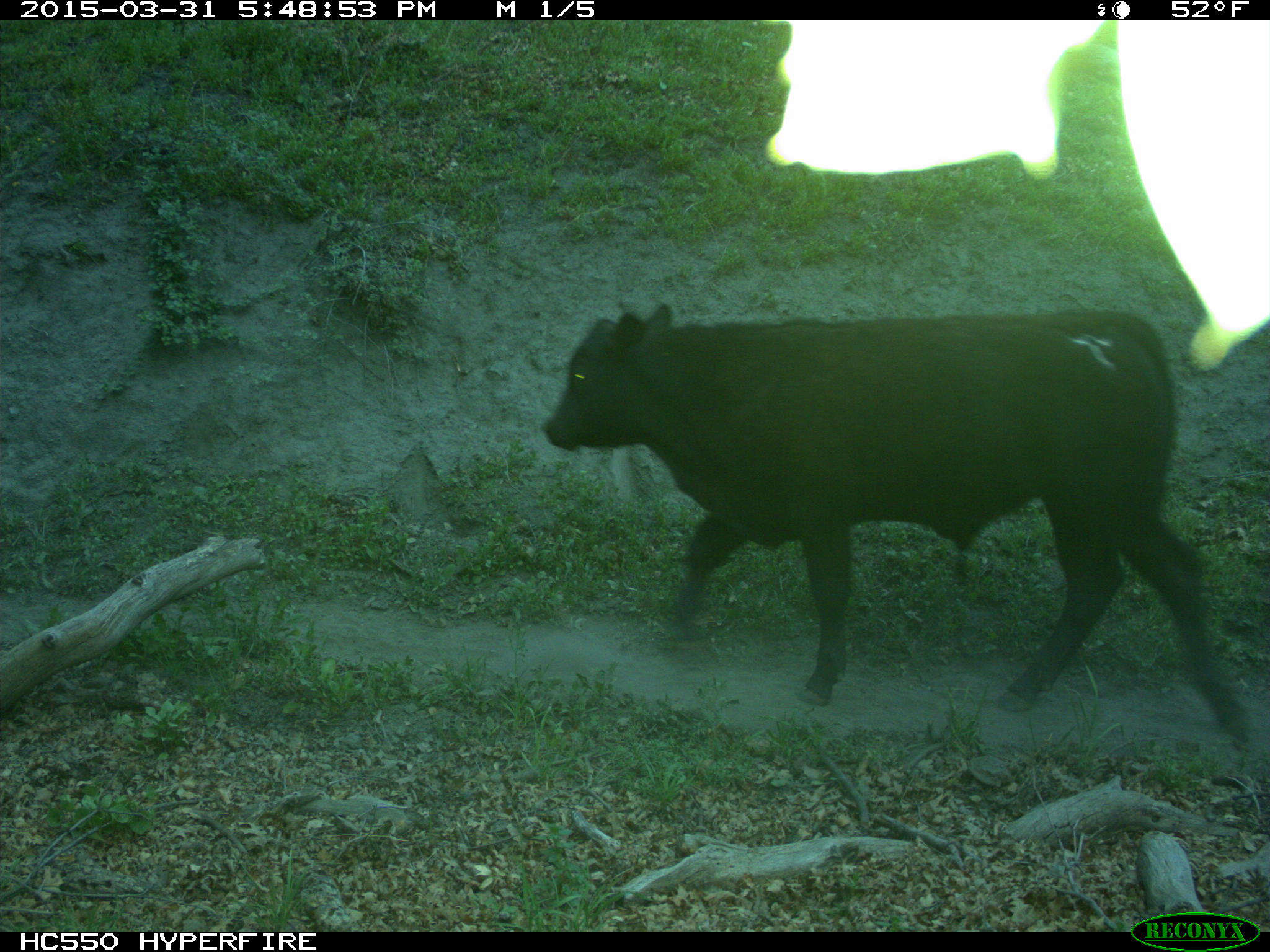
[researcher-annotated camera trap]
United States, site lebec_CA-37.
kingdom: Animalia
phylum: Chordata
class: Mammalia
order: Artiodactyla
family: Bovidae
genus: Bos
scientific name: Bos taurus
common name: domestic cow